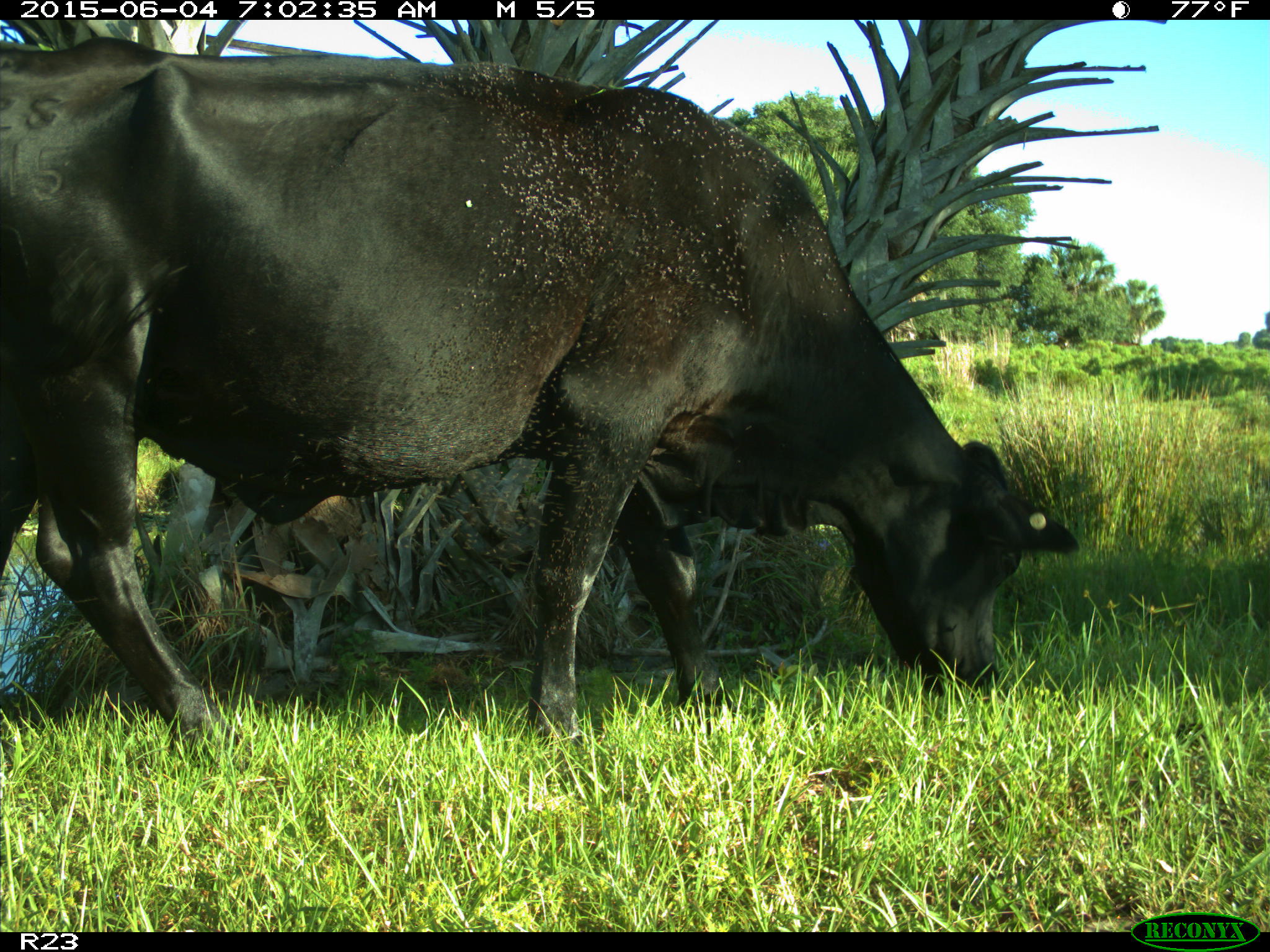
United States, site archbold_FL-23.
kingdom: Animalia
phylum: Chordata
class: Mammalia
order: Artiodactyla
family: Bovidae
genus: Bos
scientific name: Bos taurus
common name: domestic cow